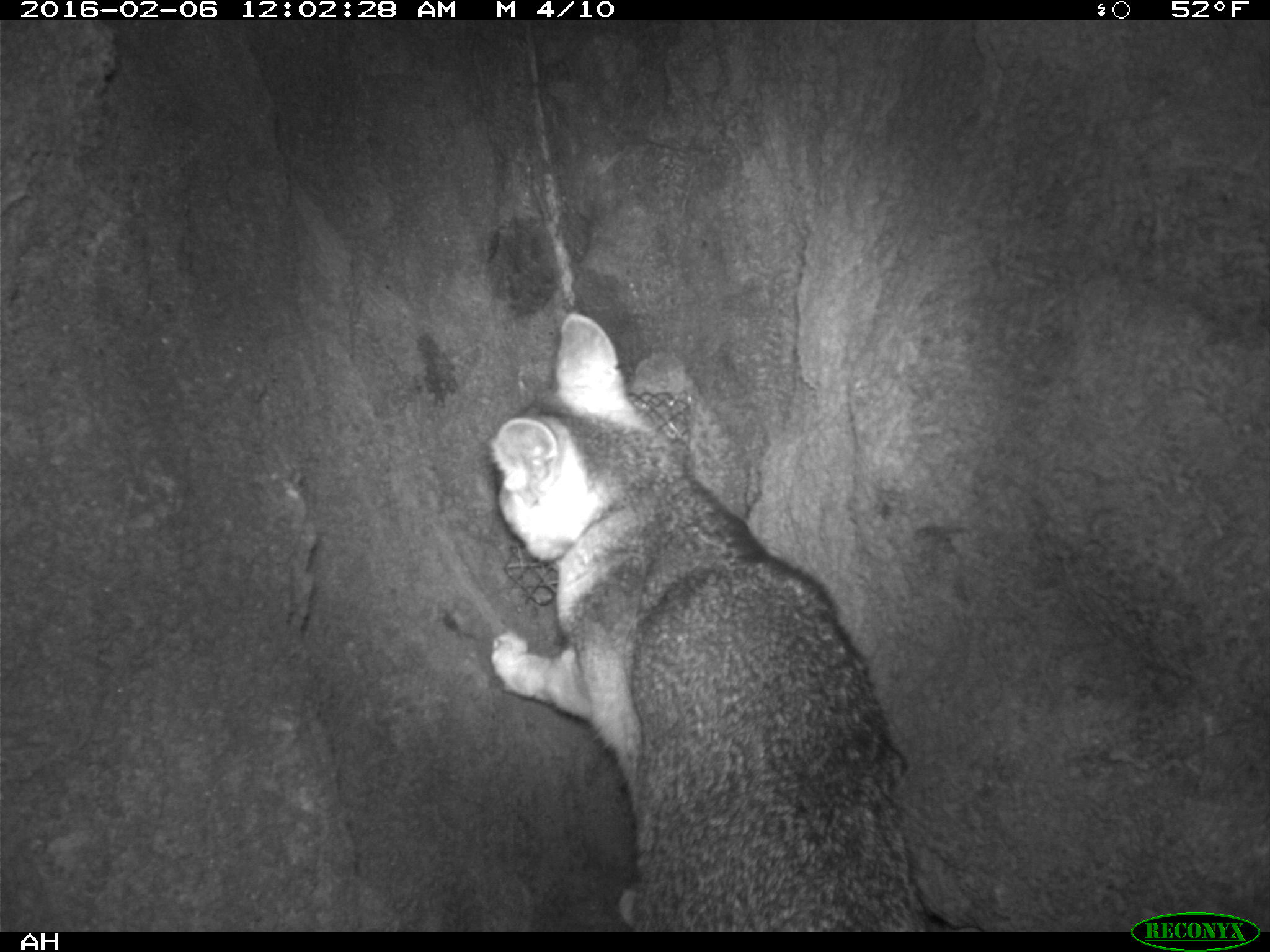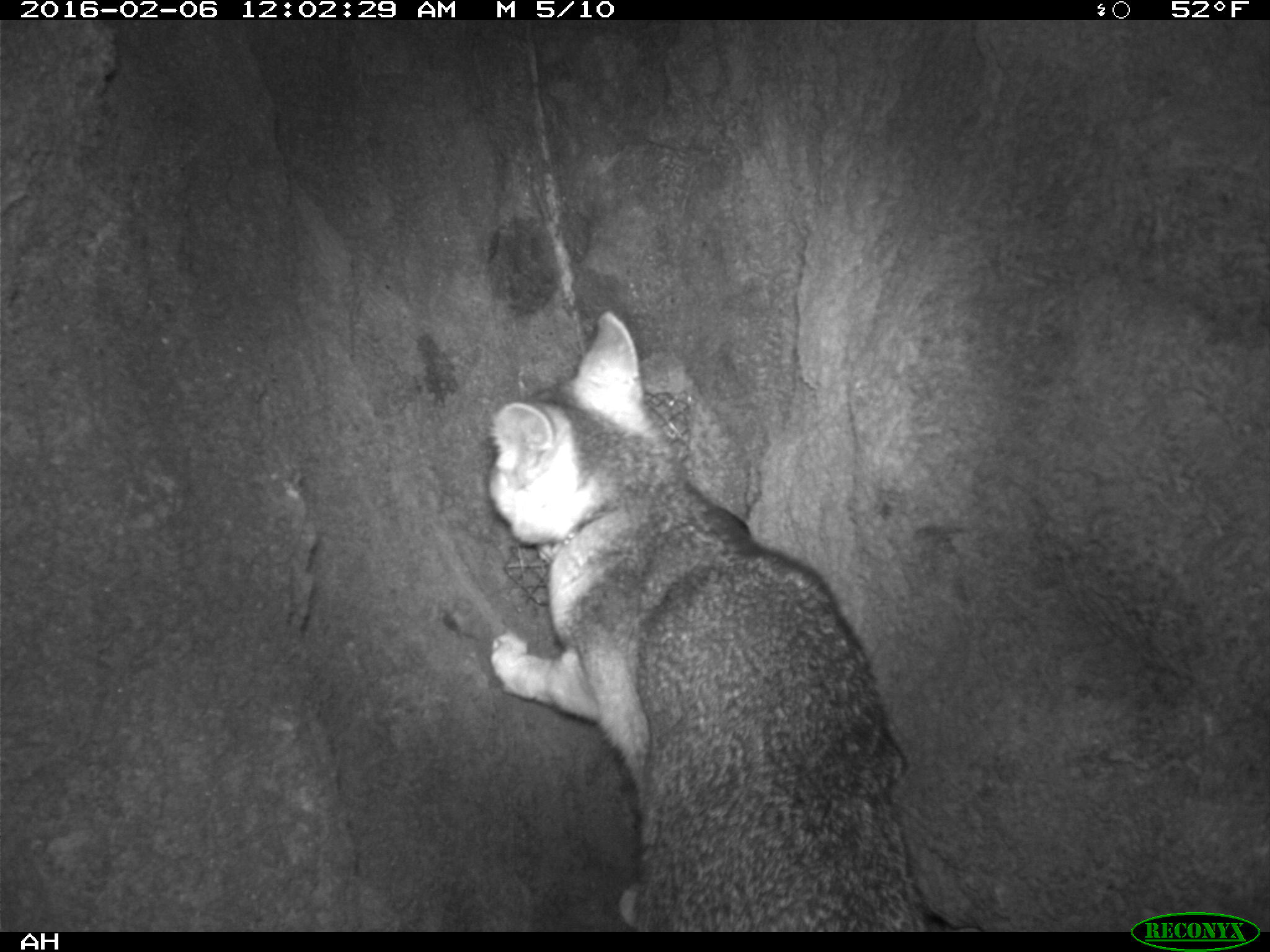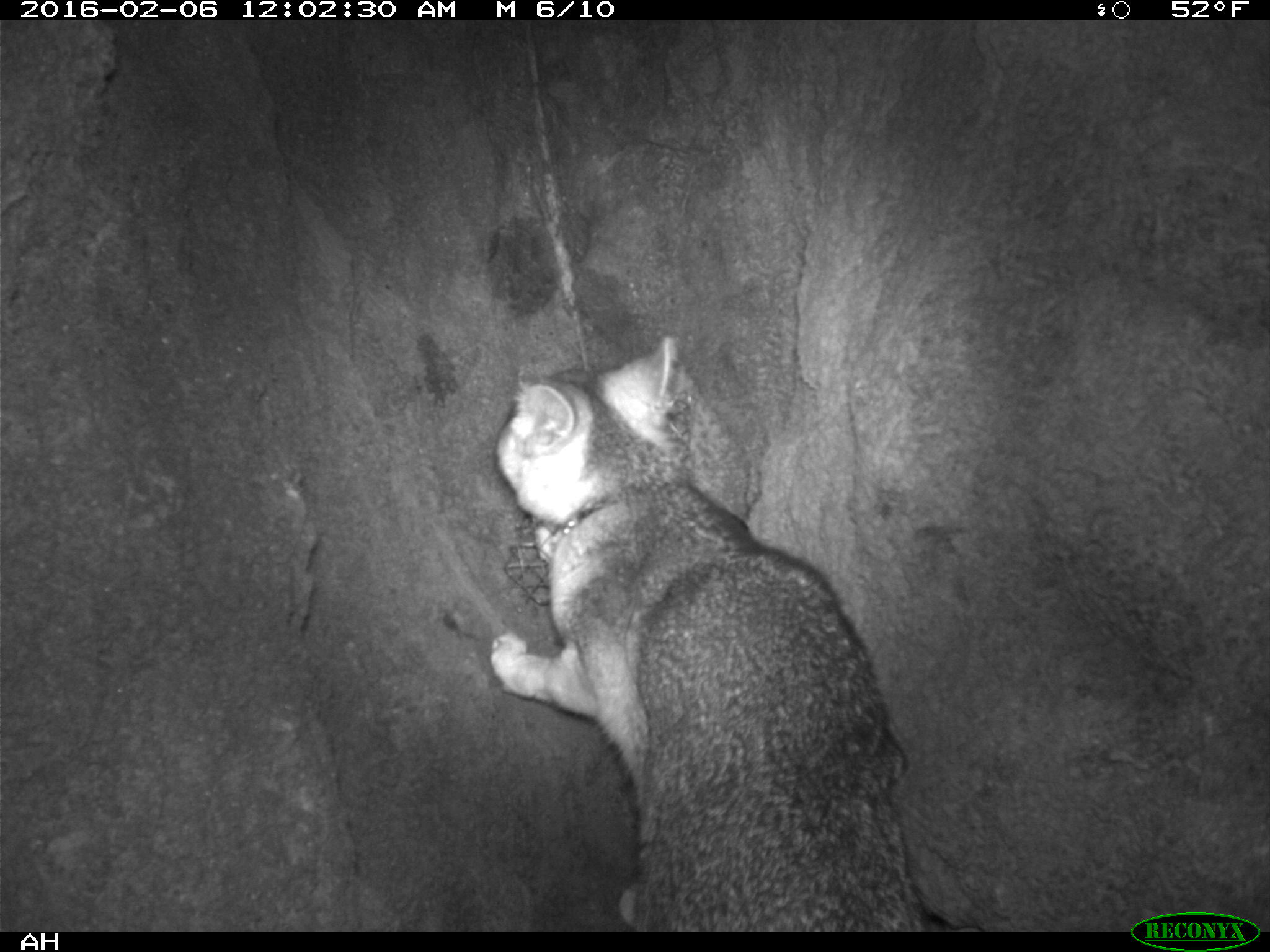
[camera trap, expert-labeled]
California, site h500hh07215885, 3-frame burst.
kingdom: Animalia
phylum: Chordata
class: Mammalia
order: Rodentia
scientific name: Rodentia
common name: rodent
Rodent (Rodentia).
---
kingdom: Animalia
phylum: Chordata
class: Mammalia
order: Carnivora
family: Canidae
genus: Urocyon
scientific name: Urocyon littoralis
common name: island fox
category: fox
Fox (island fox) (Urocyon littoralis).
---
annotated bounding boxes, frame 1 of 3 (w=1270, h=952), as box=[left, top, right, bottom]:
rodent: box=[489, 312, 933, 932]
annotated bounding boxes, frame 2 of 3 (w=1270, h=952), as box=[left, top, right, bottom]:
fox: box=[487, 308, 928, 933]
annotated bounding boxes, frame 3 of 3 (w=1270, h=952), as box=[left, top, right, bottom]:
fox: box=[489, 335, 928, 932]